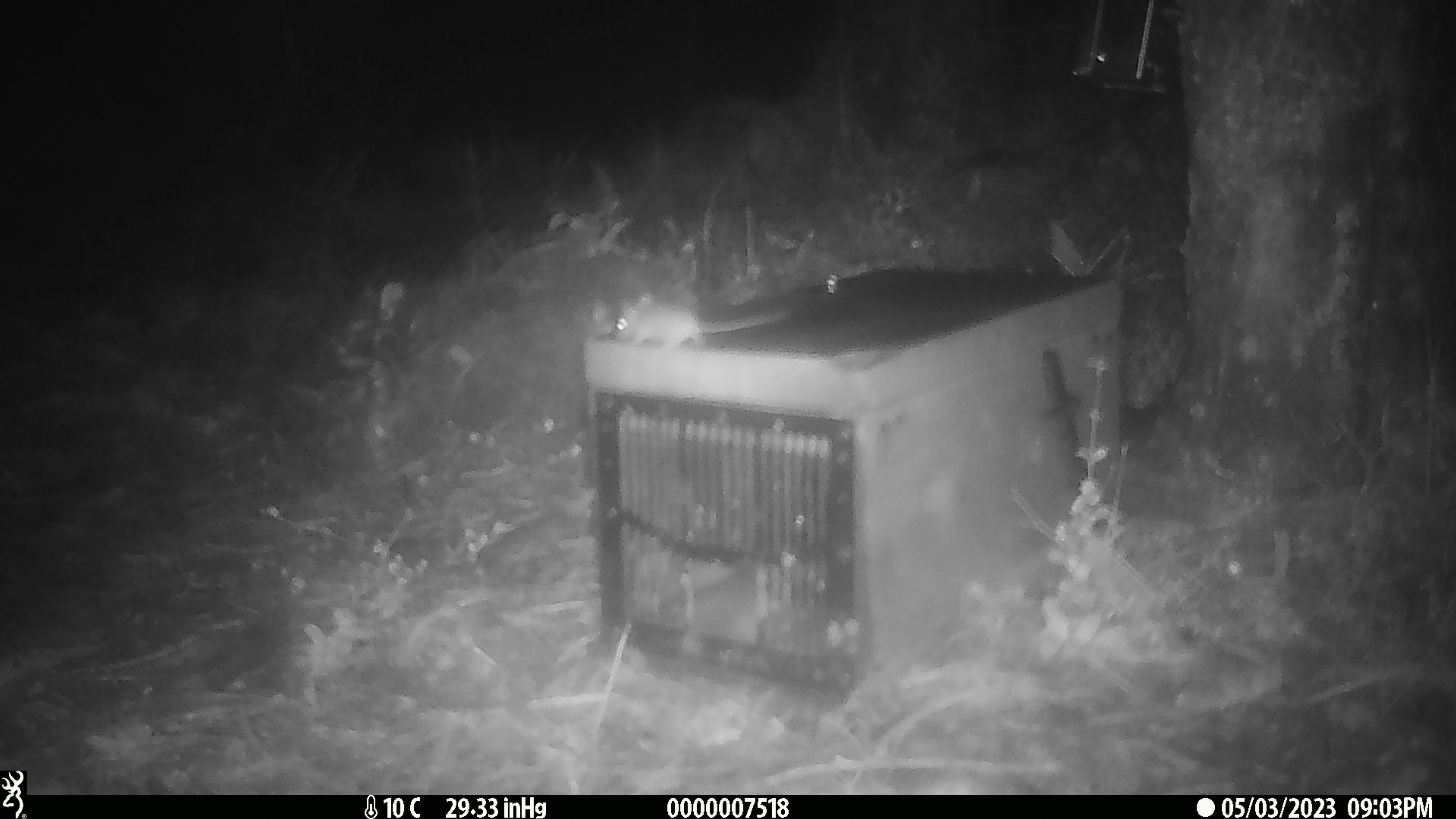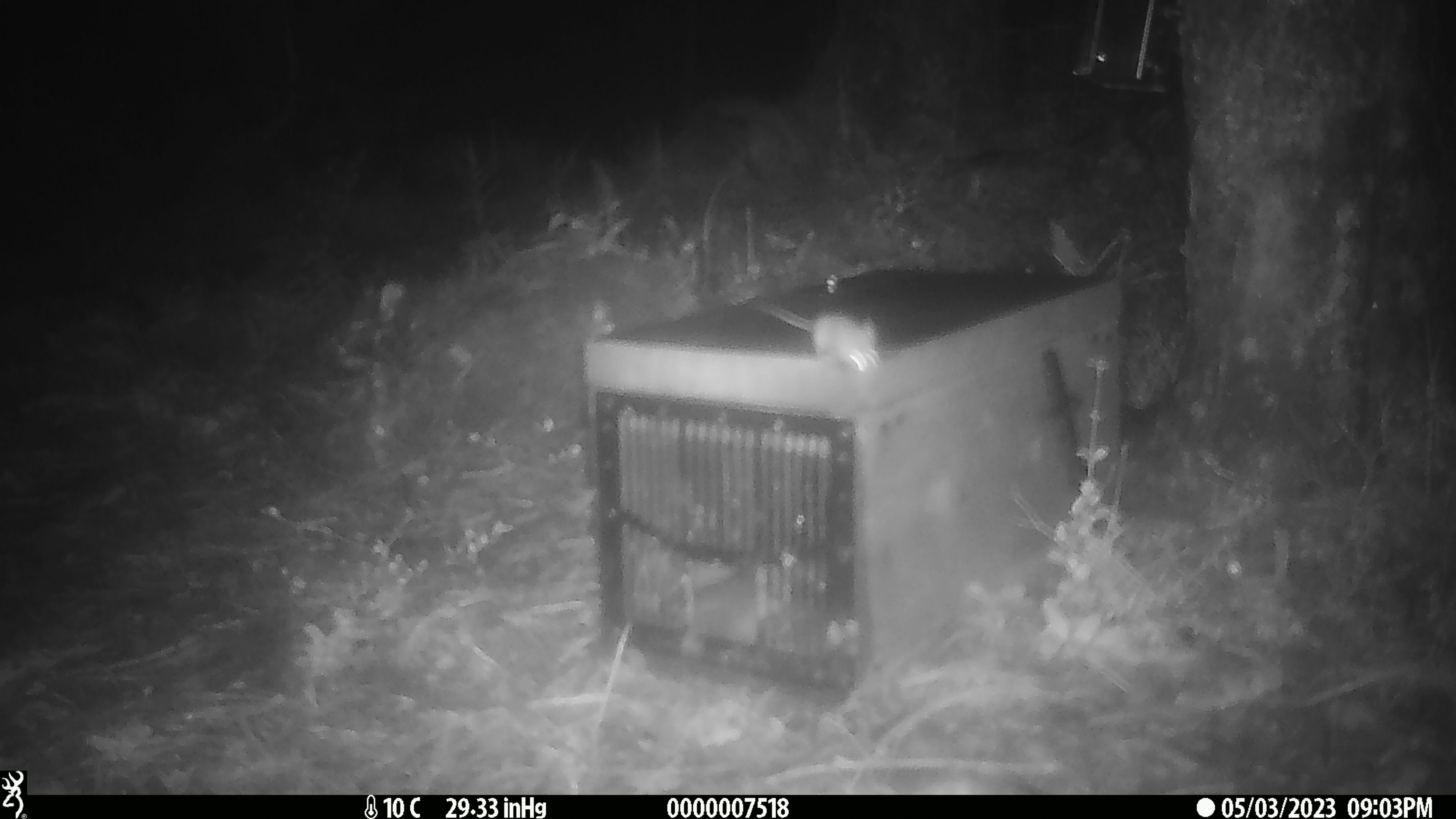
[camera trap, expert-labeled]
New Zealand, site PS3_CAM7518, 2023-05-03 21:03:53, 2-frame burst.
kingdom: Animalia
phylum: Chordata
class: Mammalia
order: Rodentia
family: Muridae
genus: Mus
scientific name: Mus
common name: mouse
Mouse (Mus).